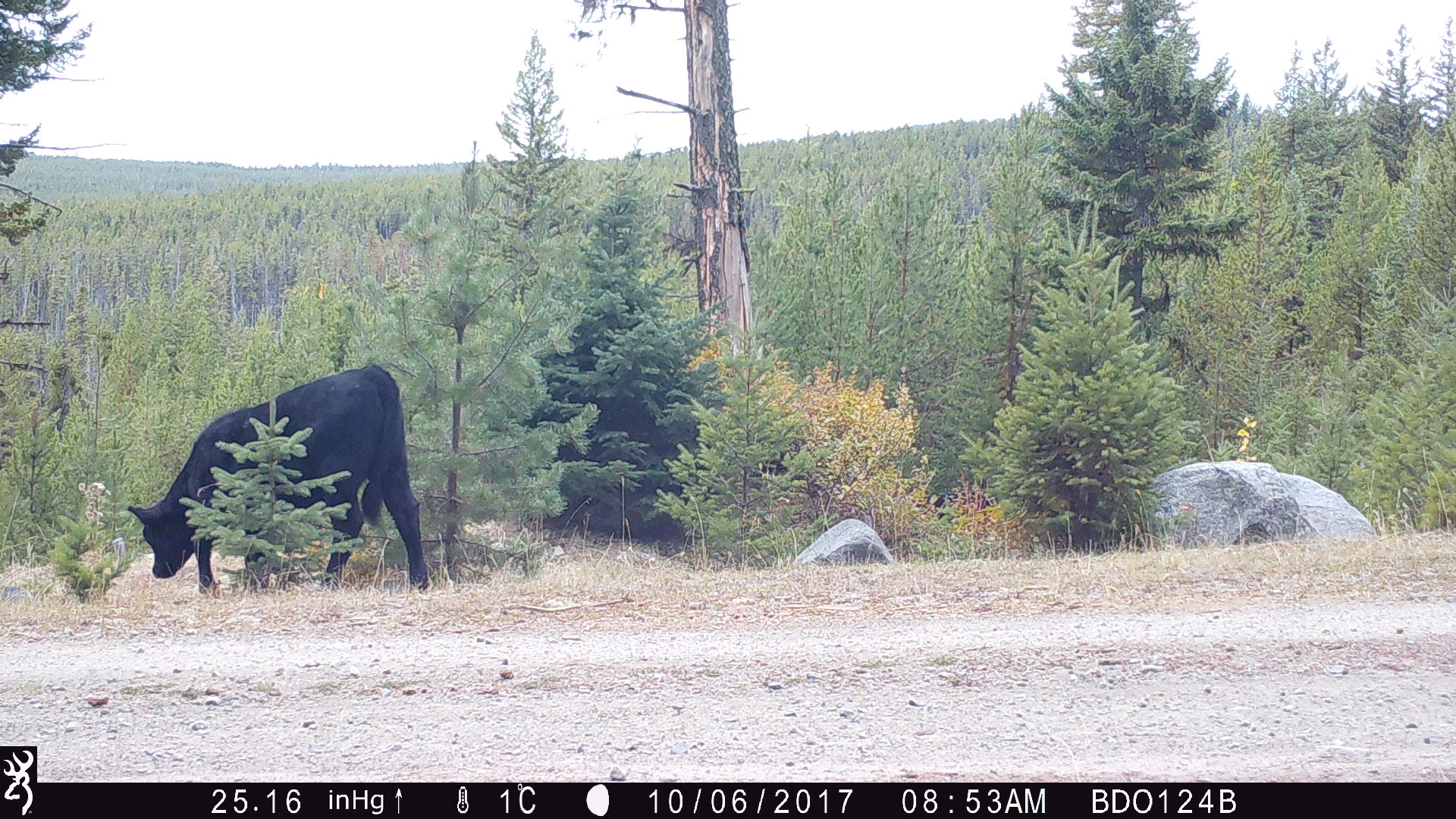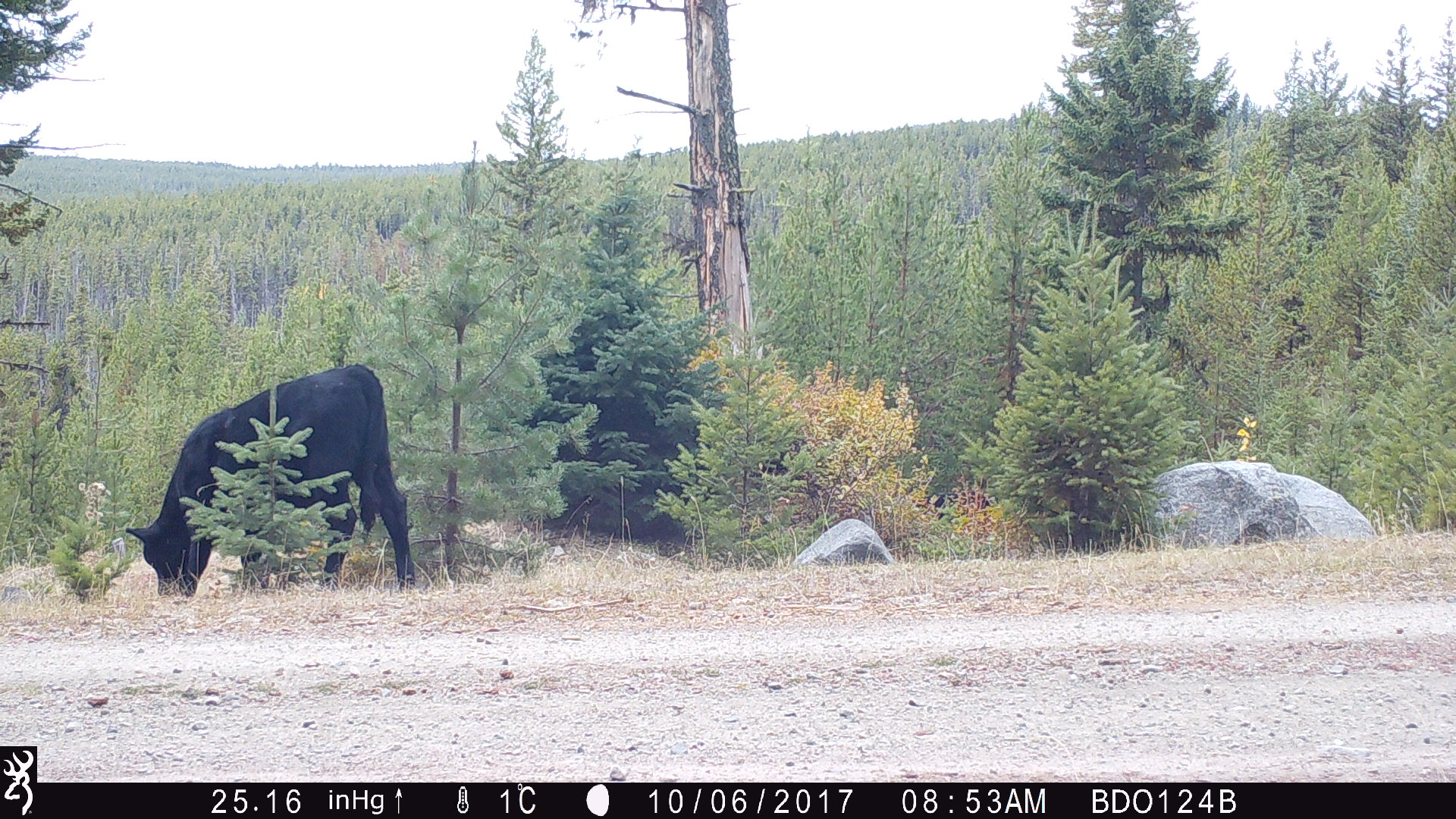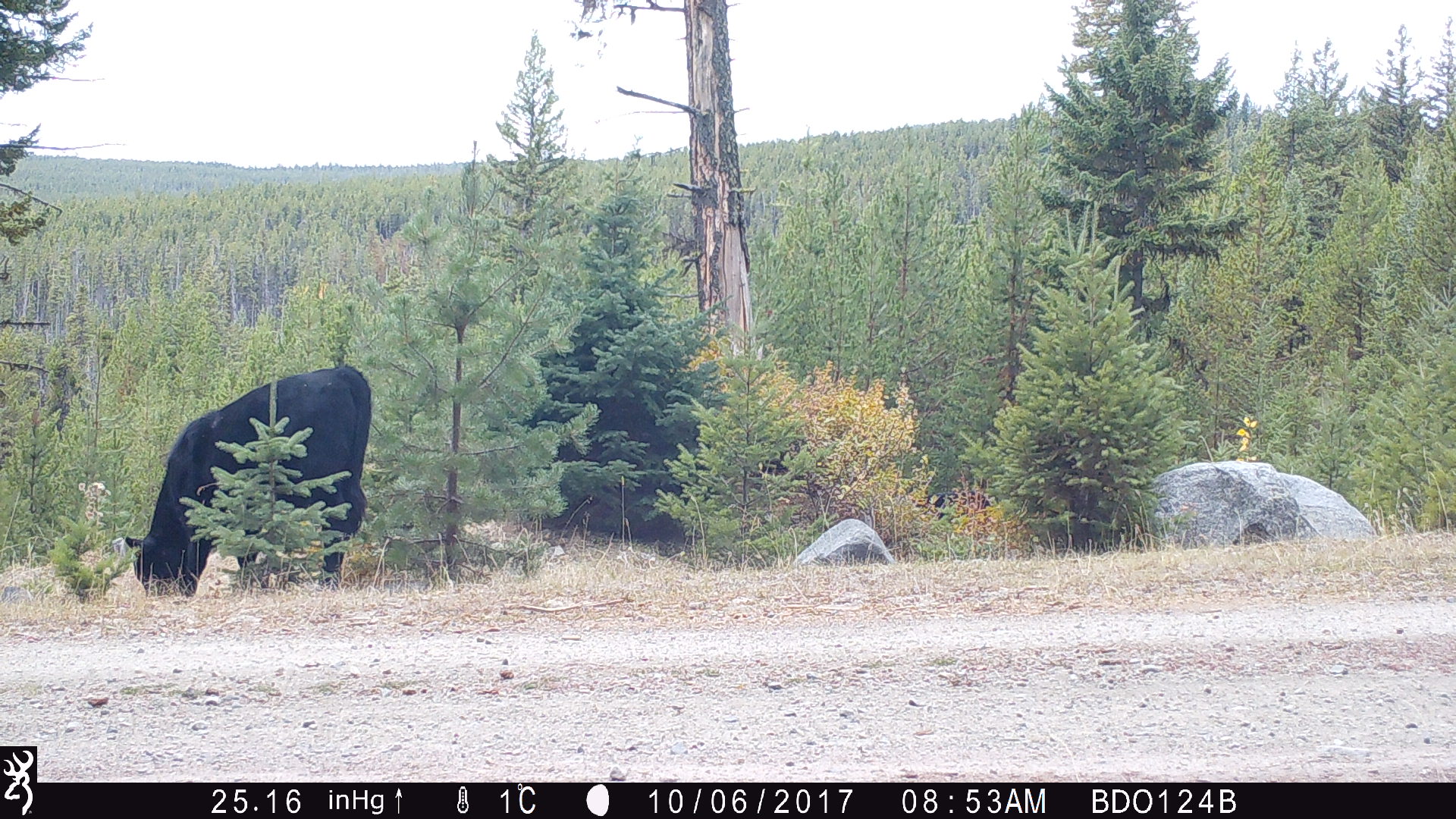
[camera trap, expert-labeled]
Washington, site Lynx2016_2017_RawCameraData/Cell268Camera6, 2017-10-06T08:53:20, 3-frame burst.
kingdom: Animalia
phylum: Chordata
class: Mammalia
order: Artiodactyla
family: Bovidae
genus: Bos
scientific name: Bos taurus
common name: domestic cattle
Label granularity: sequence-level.